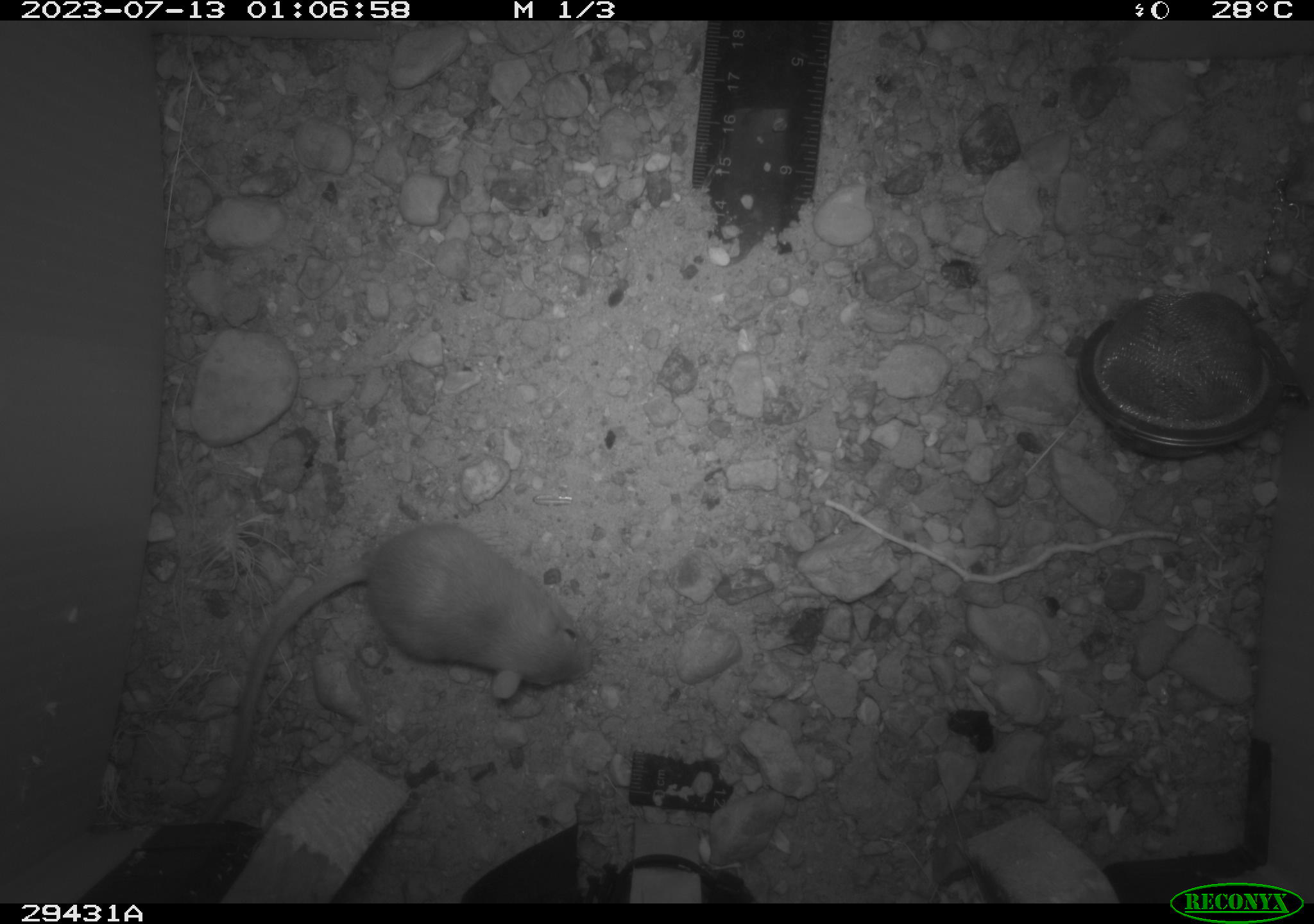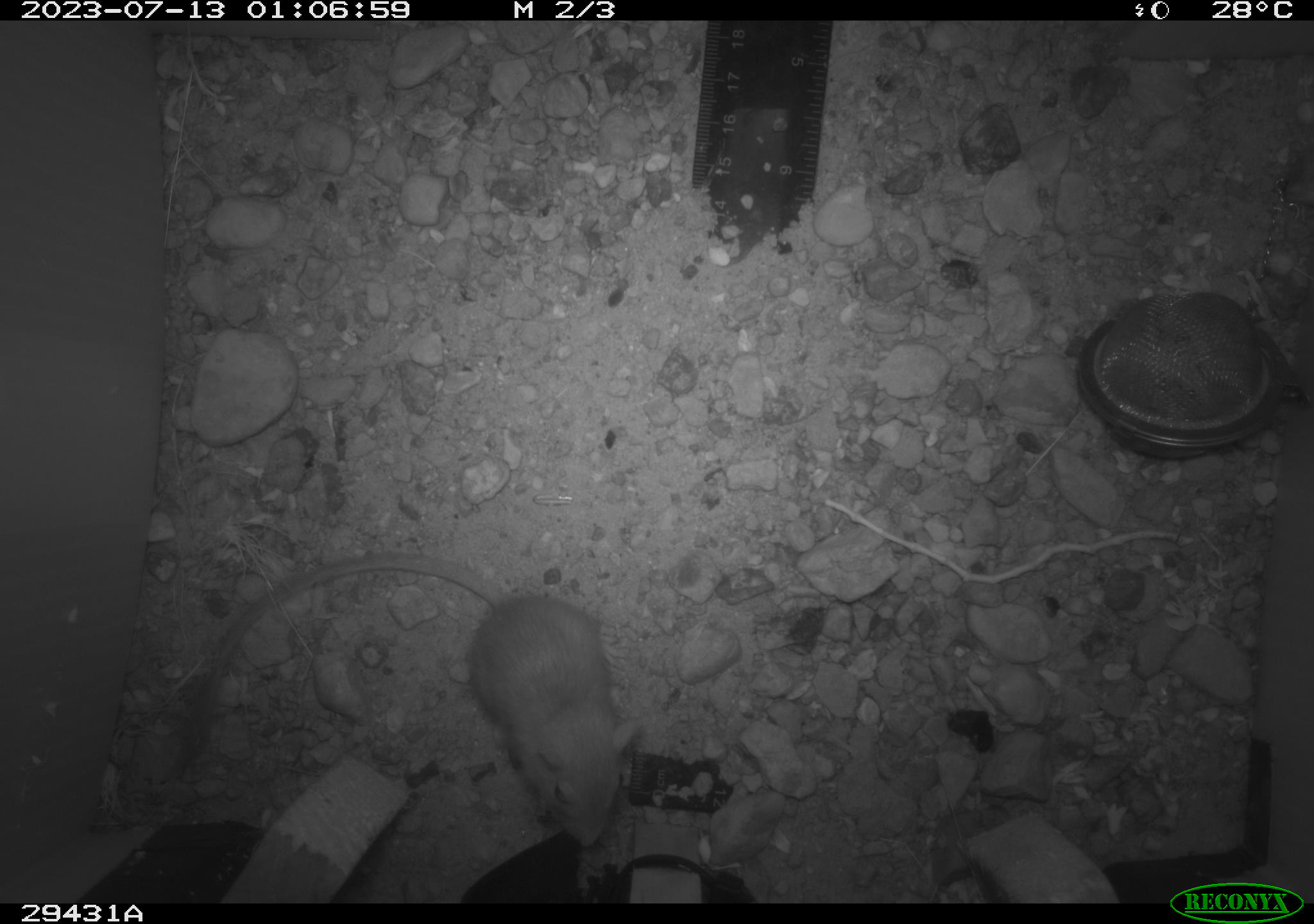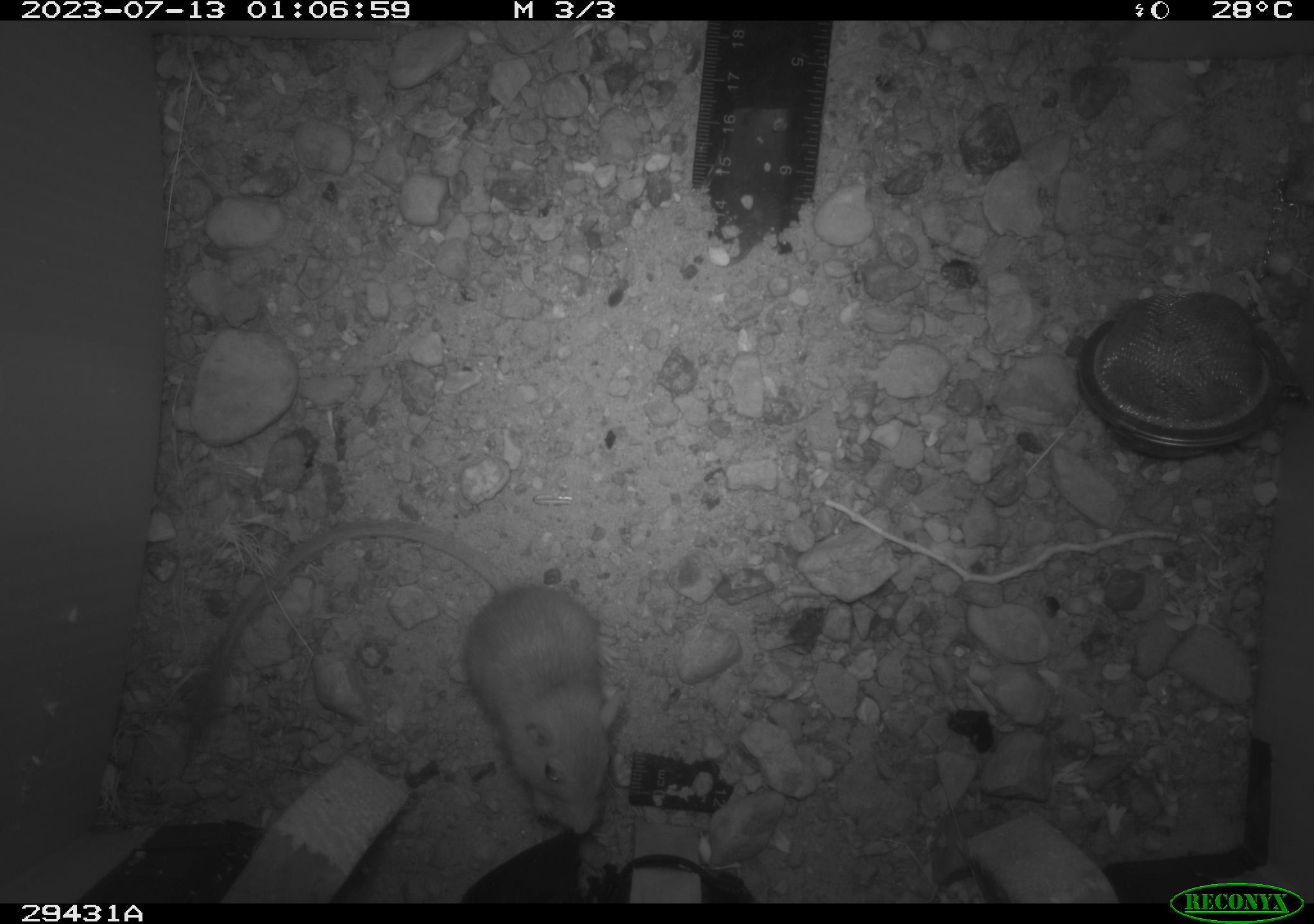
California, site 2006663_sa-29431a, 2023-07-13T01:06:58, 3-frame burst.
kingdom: Animalia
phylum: Chordata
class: Mammalia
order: Rodentia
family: Heteromyidae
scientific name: Heteromyidae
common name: kangaroo rats and pocket mice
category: heteromyidae family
Heteromyidae family (kangaroo rats and pocket mice) (Heteromyidae).